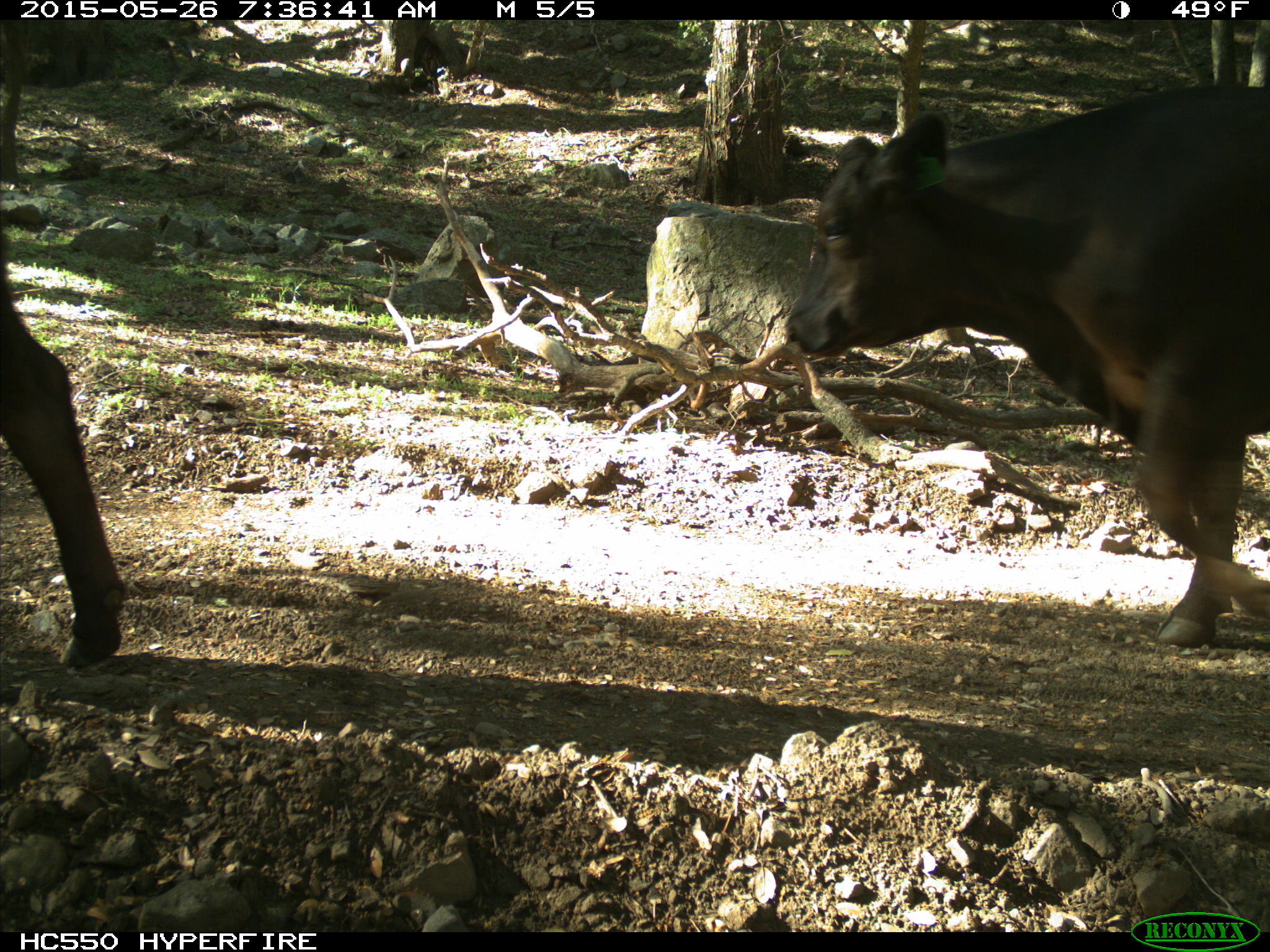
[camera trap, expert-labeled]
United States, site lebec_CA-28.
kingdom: Animalia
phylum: Chordata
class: Mammalia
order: Artiodactyla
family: Bovidae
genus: Bos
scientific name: Bos taurus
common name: domestic cow